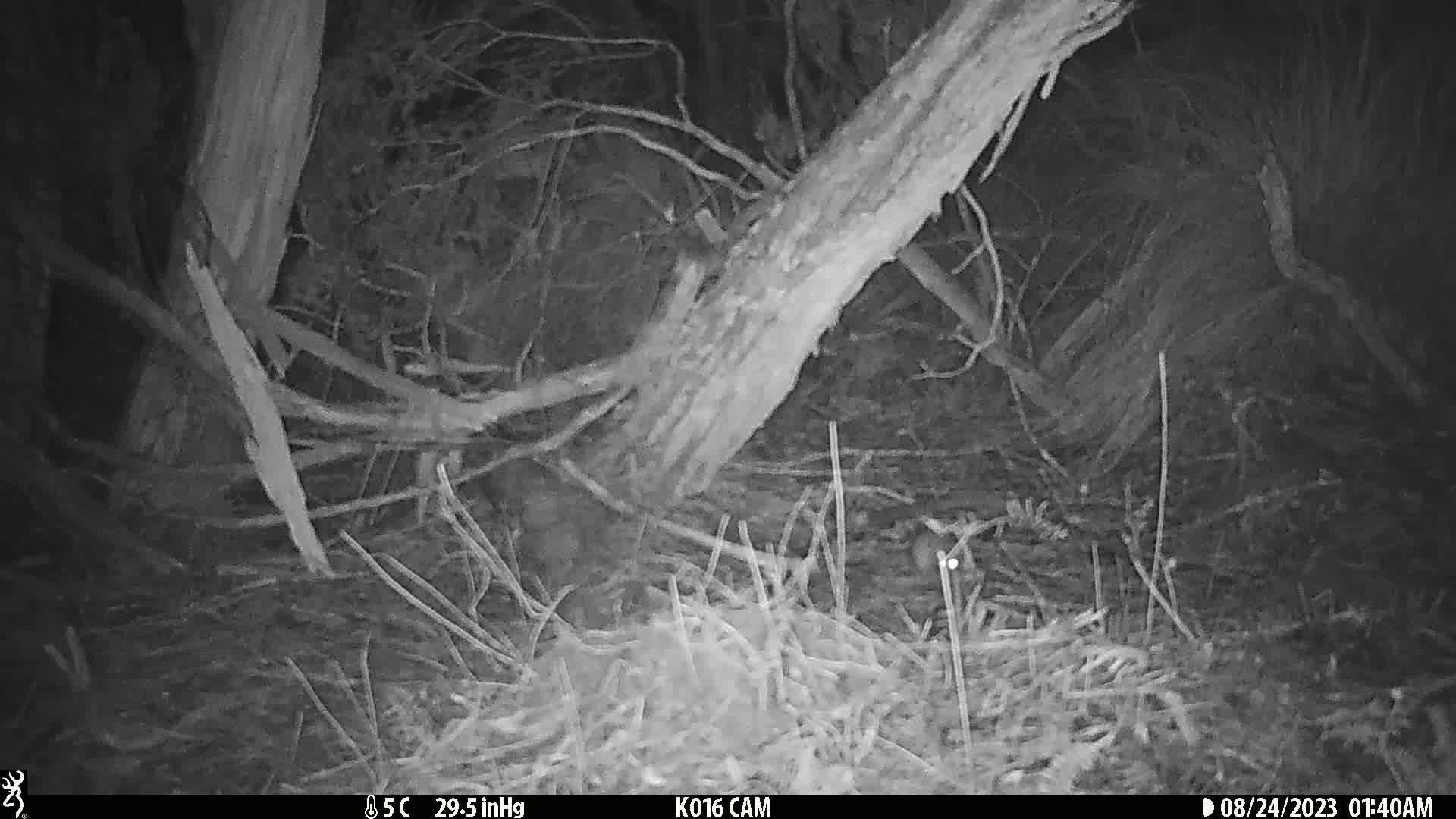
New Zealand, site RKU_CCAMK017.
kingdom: Animalia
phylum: Chordata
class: Mammalia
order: Rodentia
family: Muridae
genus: Rattus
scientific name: Rattus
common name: rat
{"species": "rat (Rattus)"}